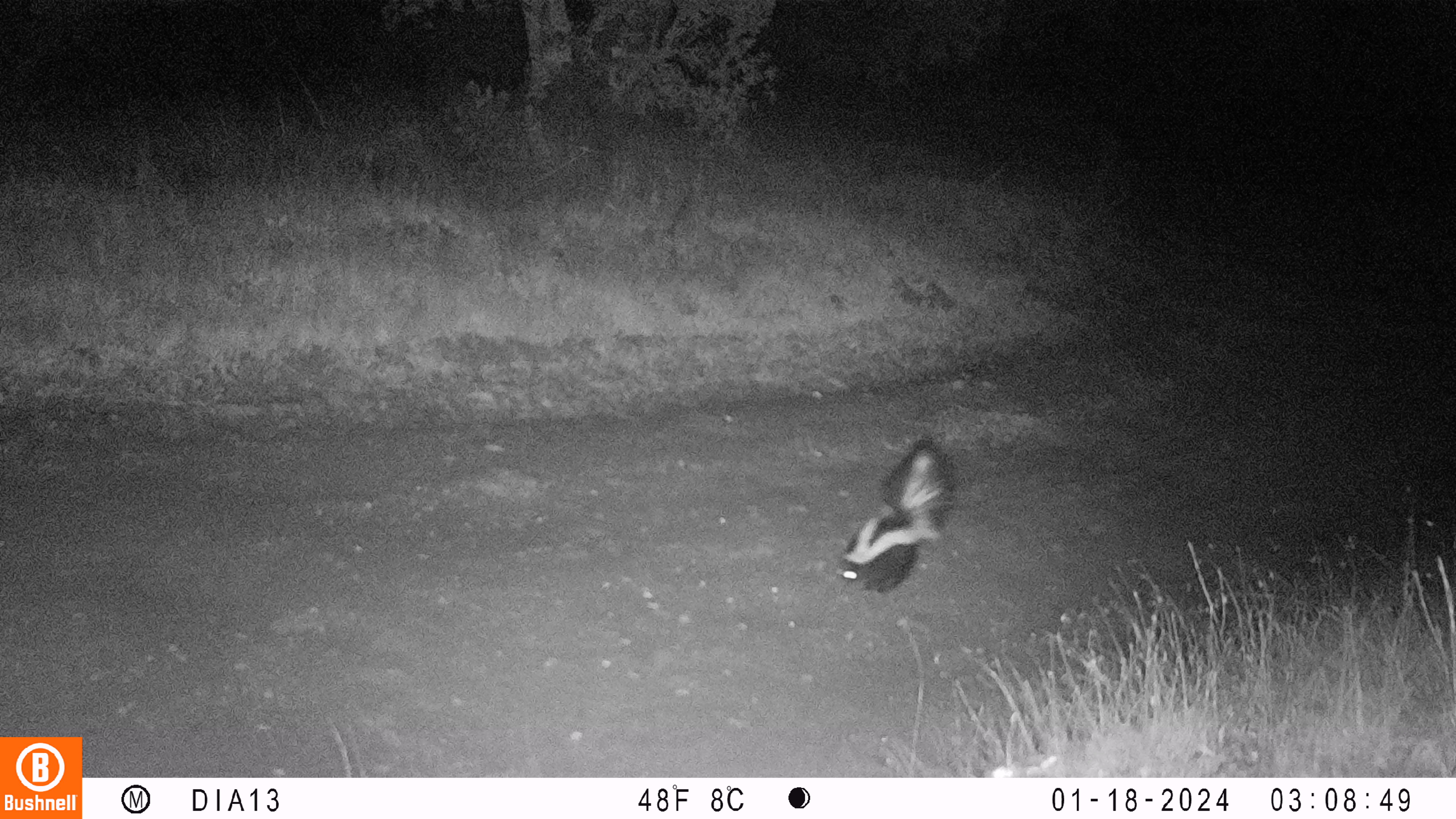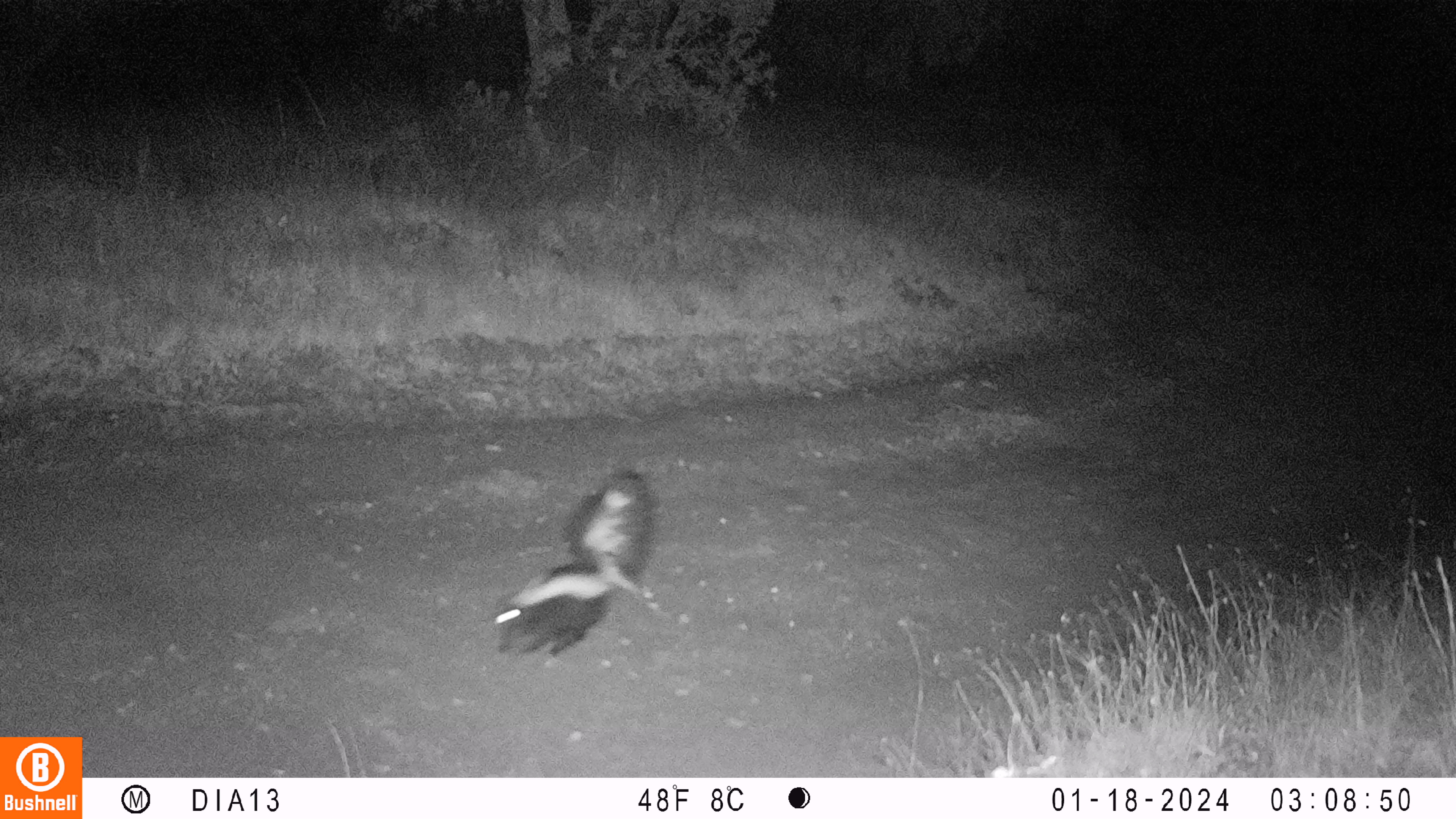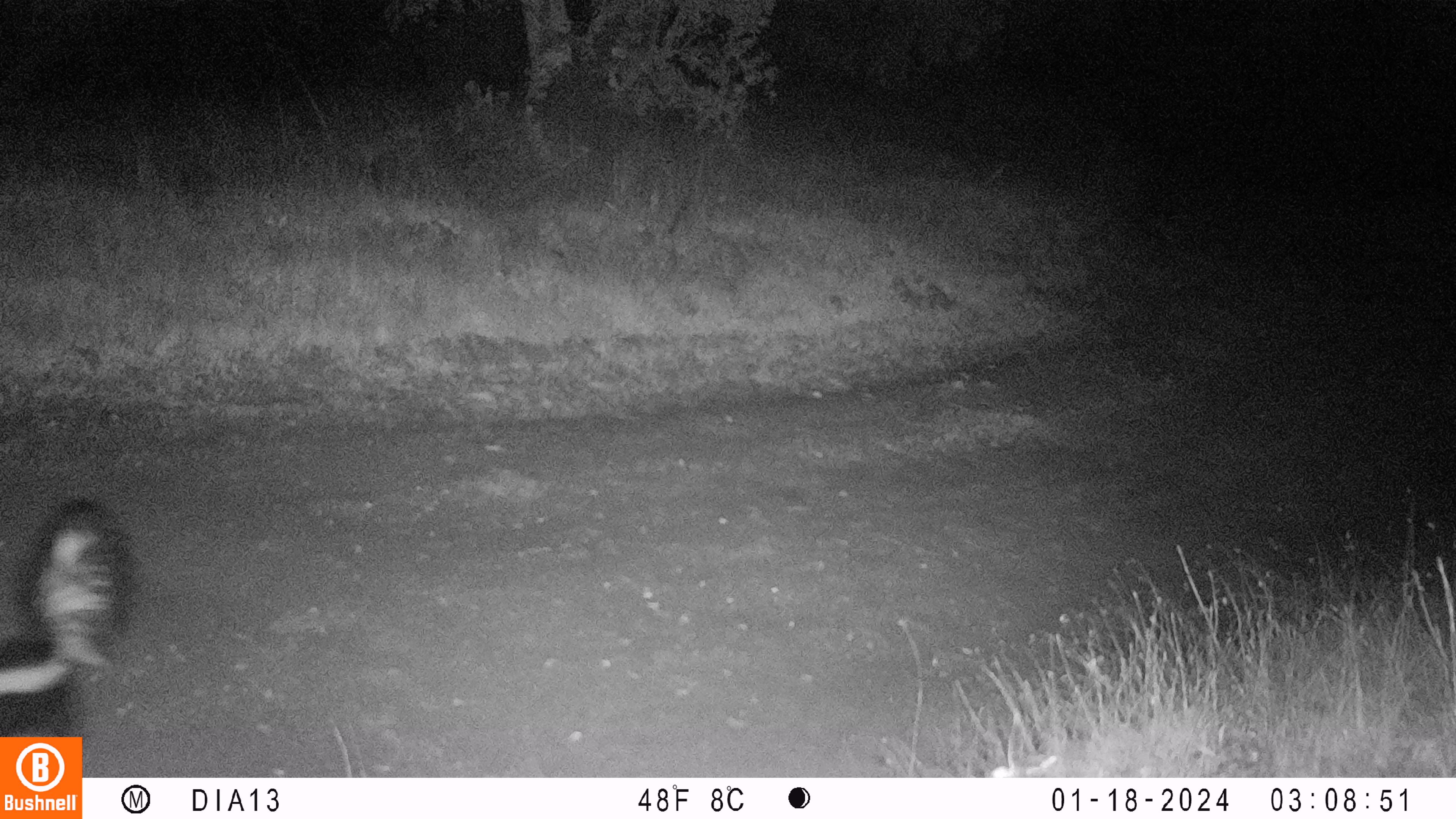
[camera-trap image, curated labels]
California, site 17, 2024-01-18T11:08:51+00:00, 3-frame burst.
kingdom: Animalia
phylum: Chordata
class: Mammalia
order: Carnivora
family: Mephitidae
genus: Mephitis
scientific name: Mephitis mephitis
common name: striped skunk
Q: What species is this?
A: Striped skunk (Mephitis mephitis).